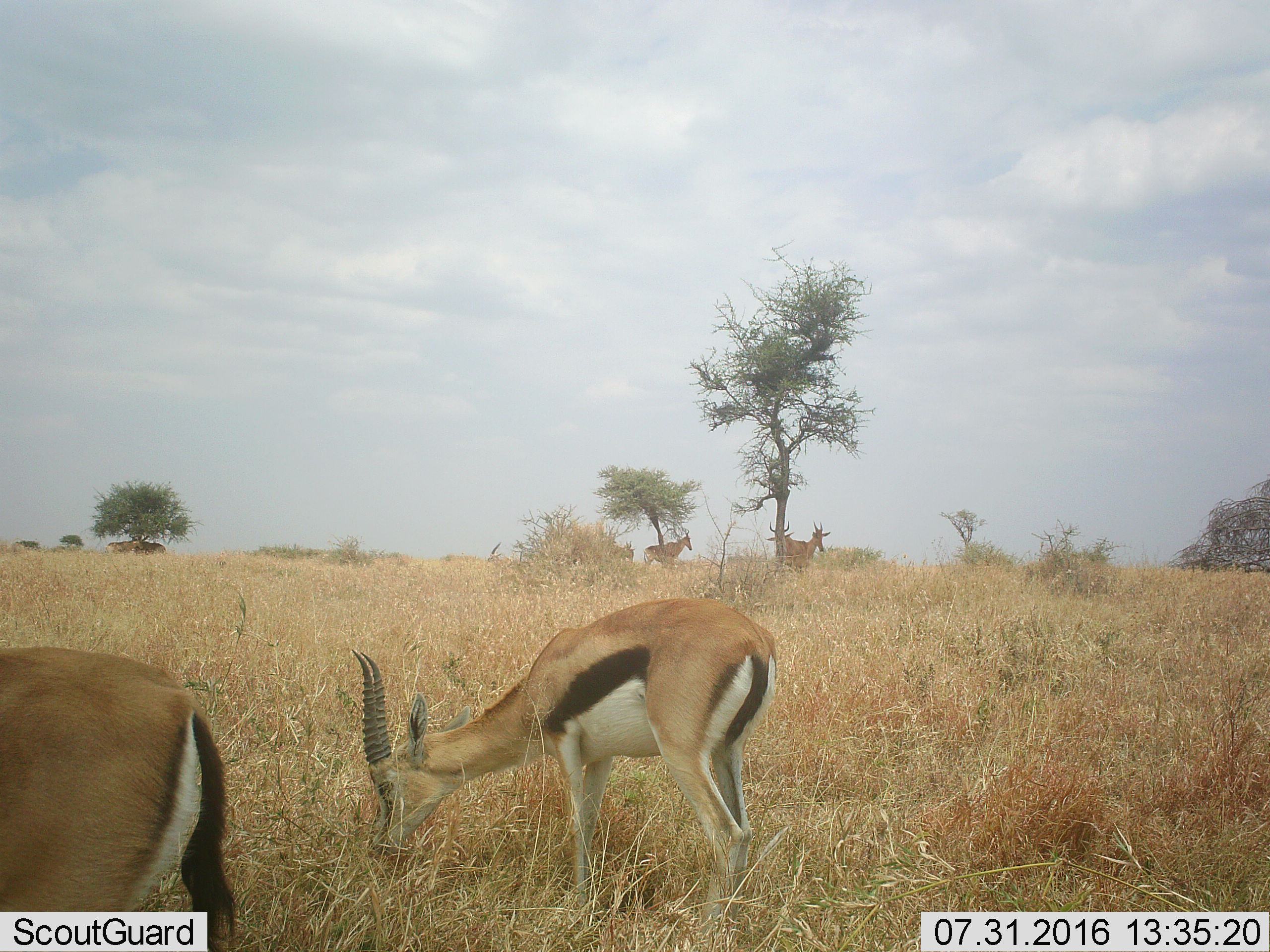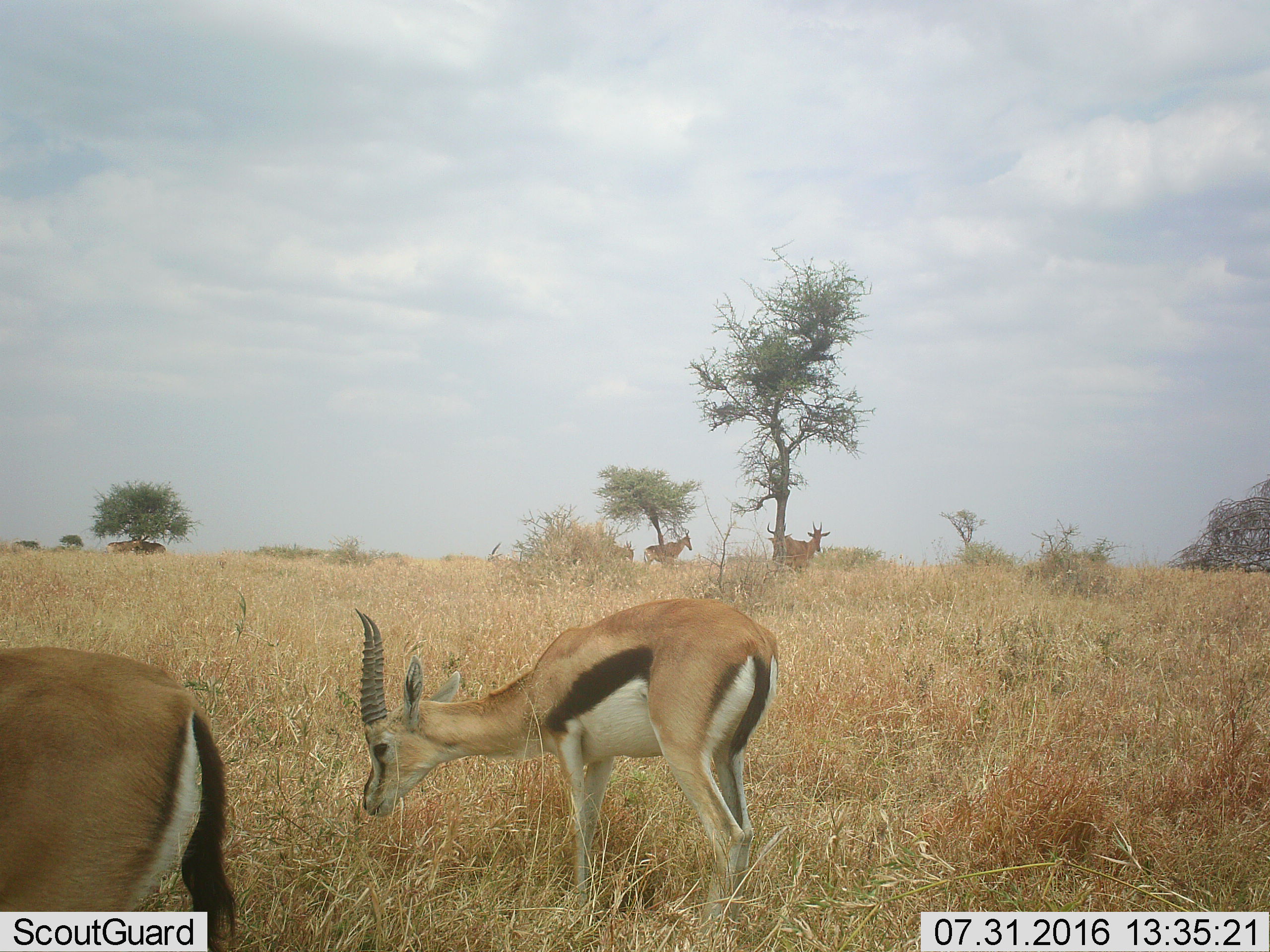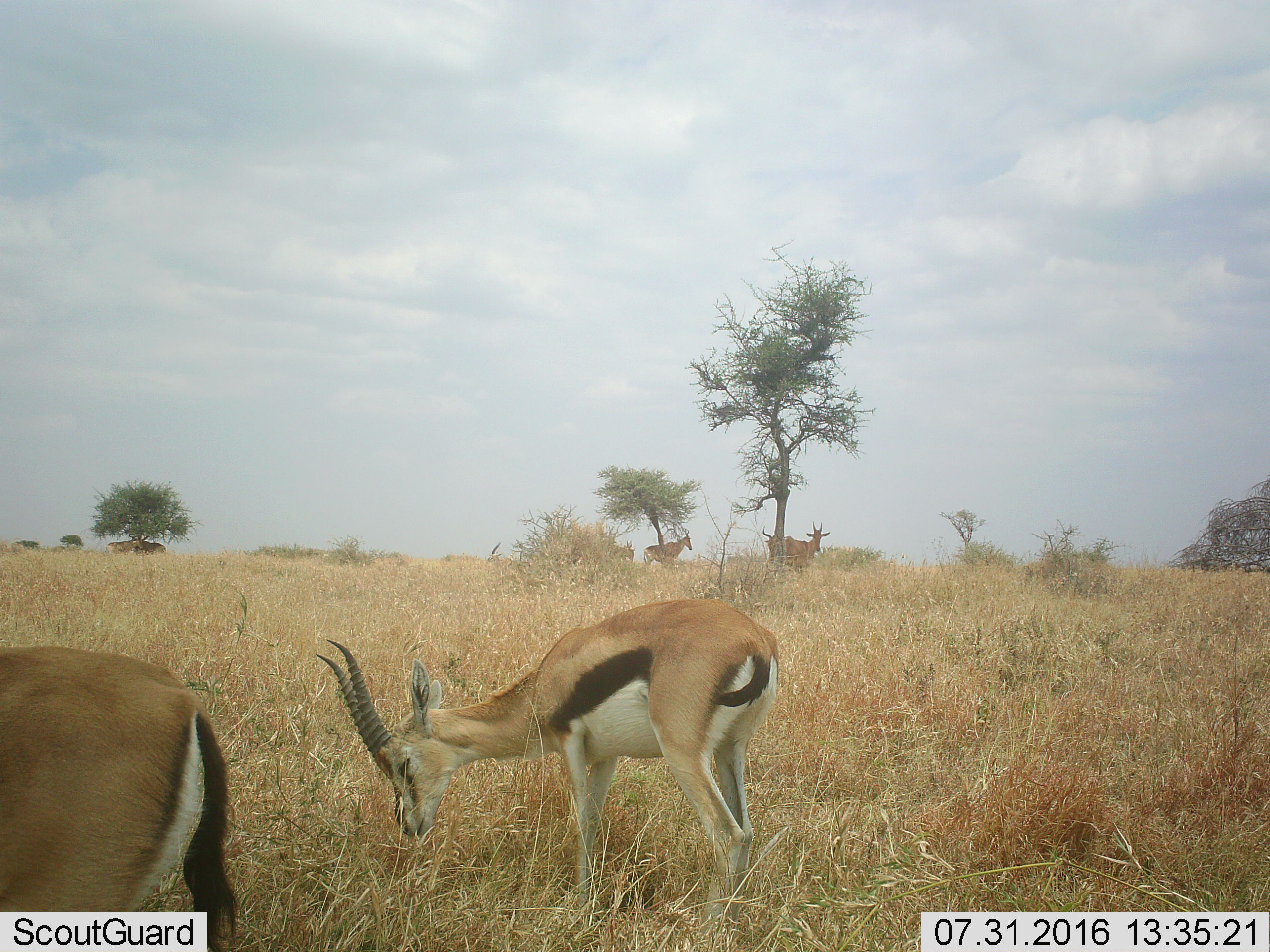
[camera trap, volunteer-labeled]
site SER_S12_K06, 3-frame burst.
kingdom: Animalia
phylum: Chordata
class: Mammalia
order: Artiodactyla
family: Bovidae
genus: Eudorcas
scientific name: Eudorcas thomsonii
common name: thomson's gazelle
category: gazellethomsons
Gazellethomsons (thomson's gazelle) (Eudorcas thomsonii), count 3. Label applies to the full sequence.